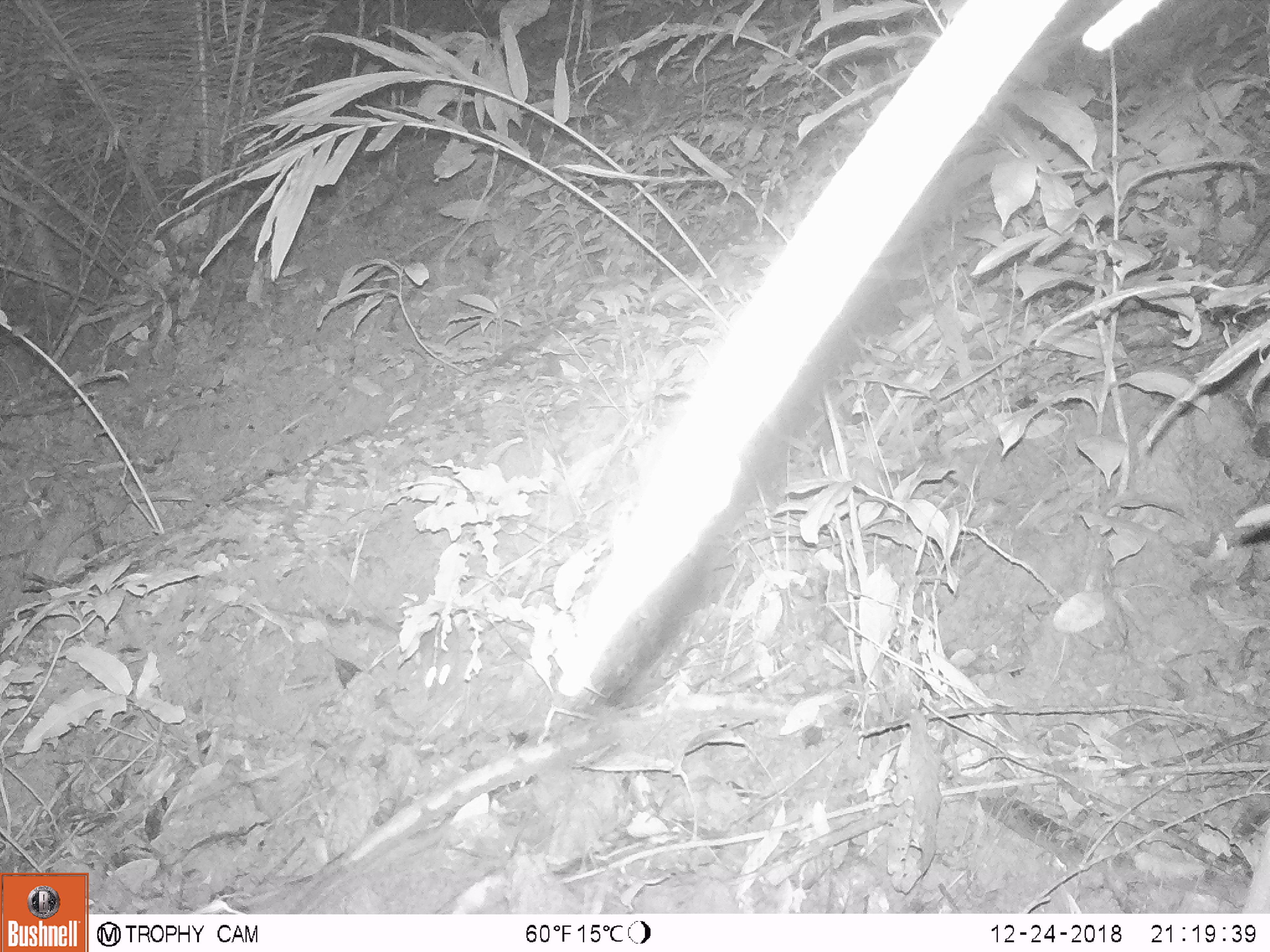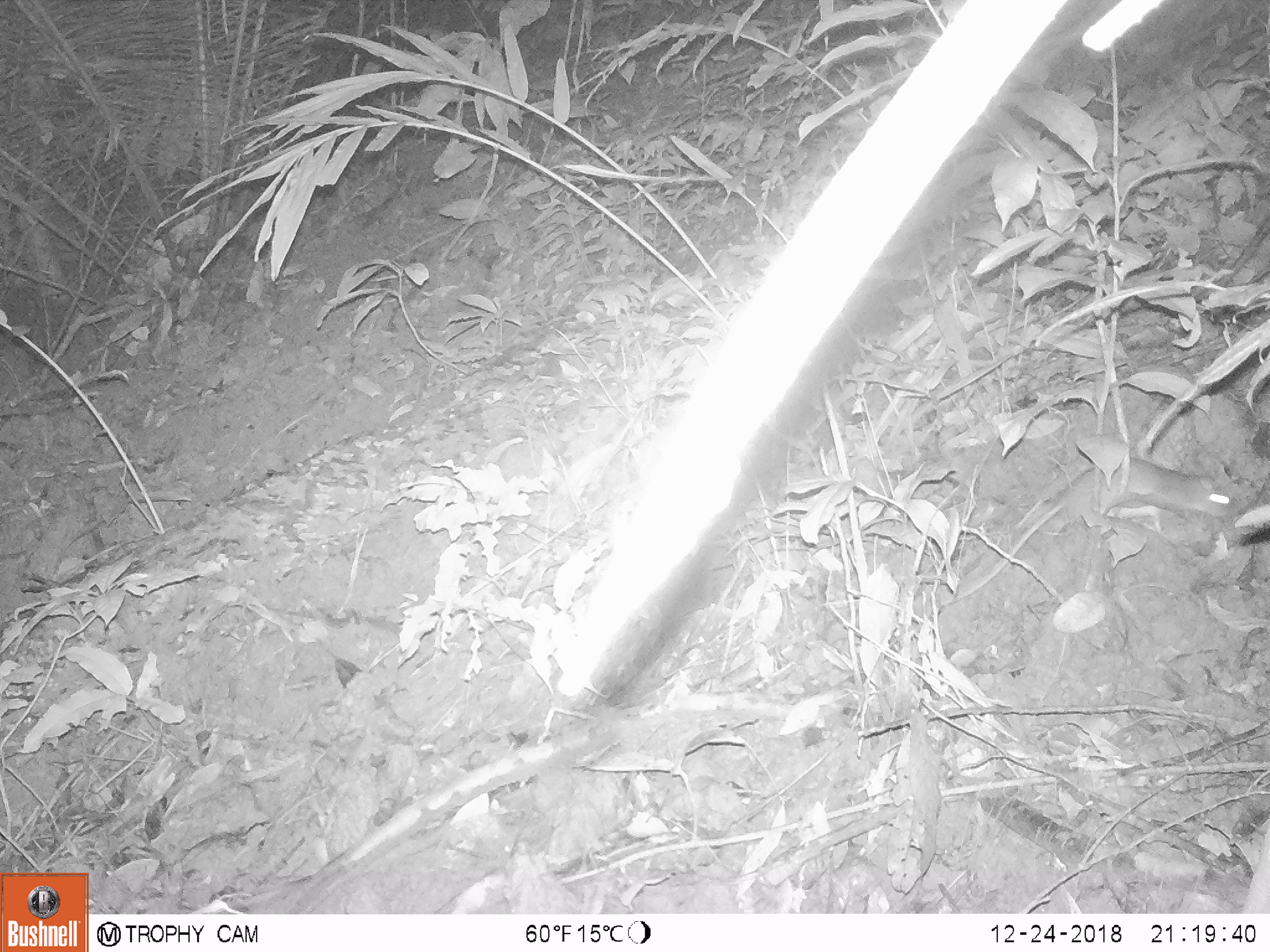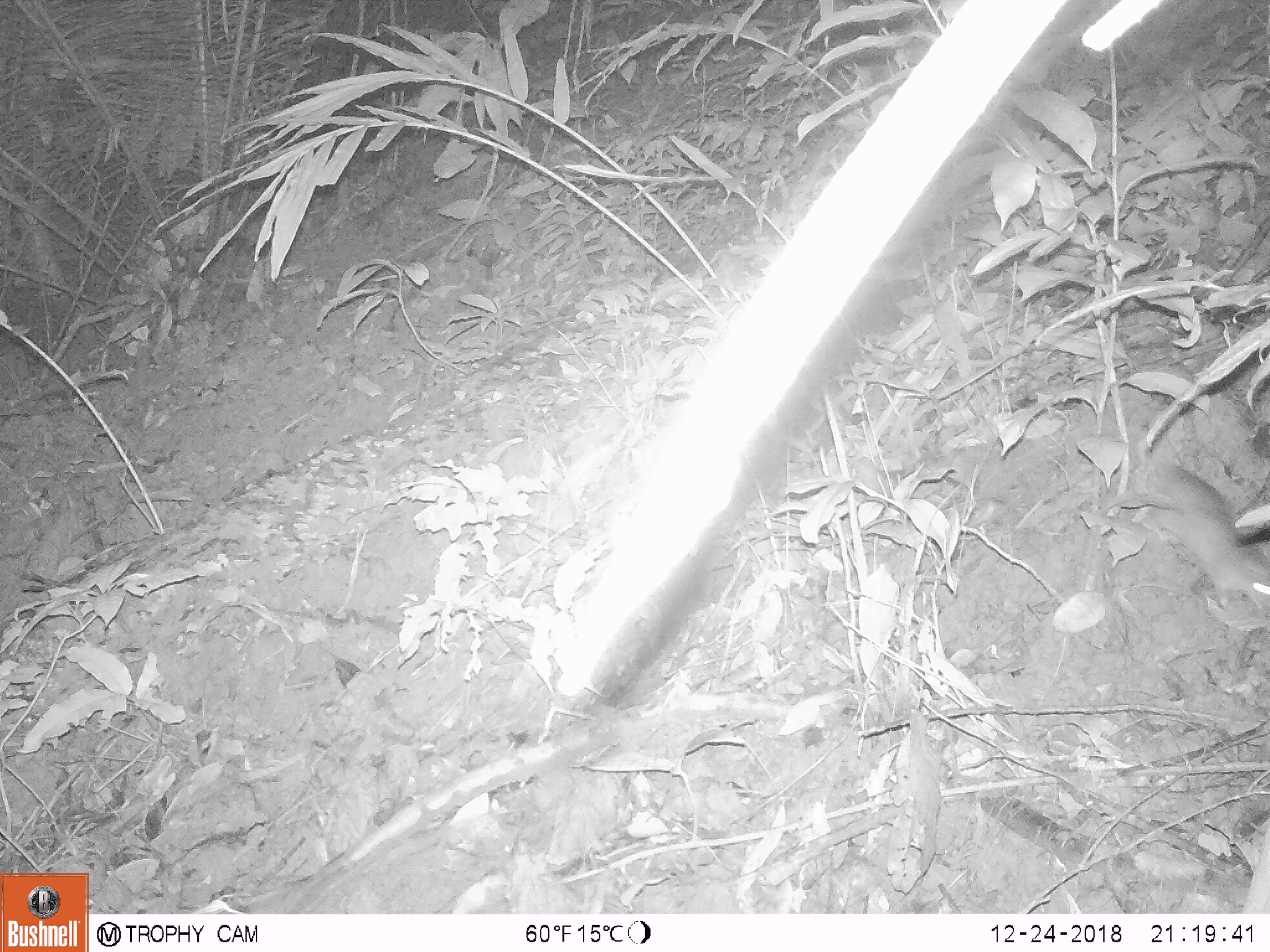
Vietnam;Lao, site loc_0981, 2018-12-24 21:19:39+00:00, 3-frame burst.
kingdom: Animalia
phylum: Chordata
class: Mammalia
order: Rodentia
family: Muridae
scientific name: Muridae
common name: old-world mice and rats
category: unidentified murid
Unidentified murid (old-world mice and rats) (Muridae). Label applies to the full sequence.